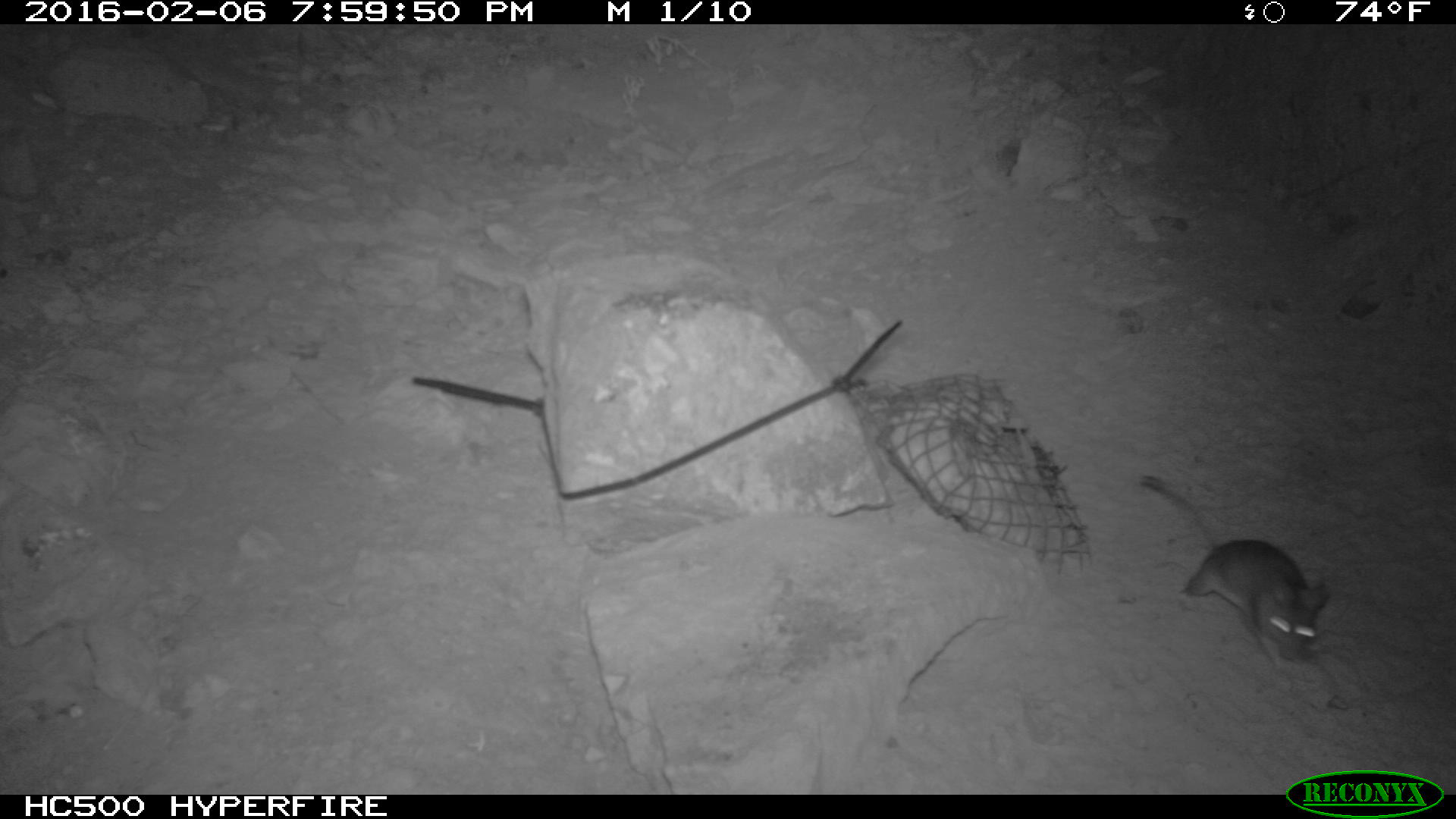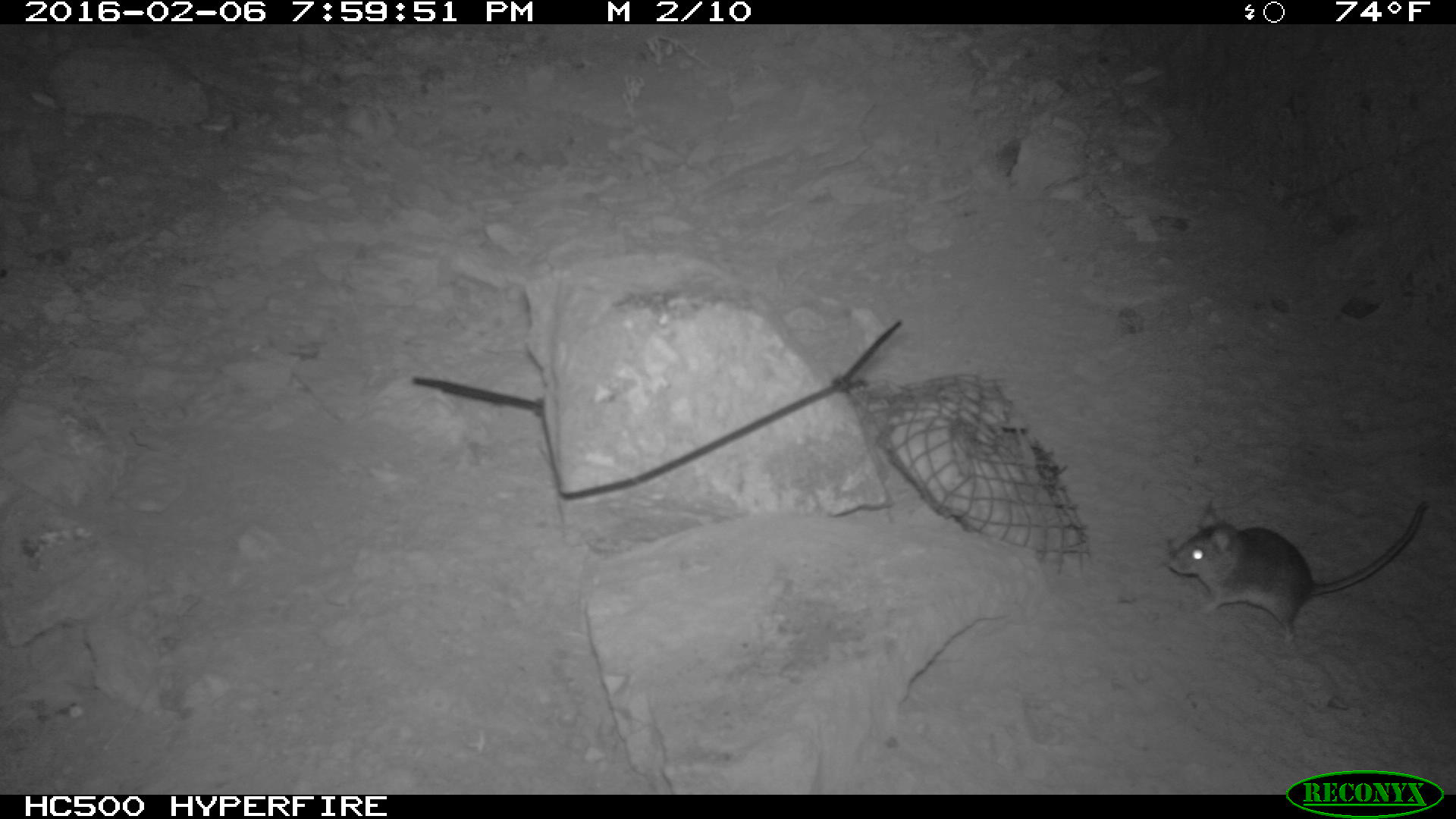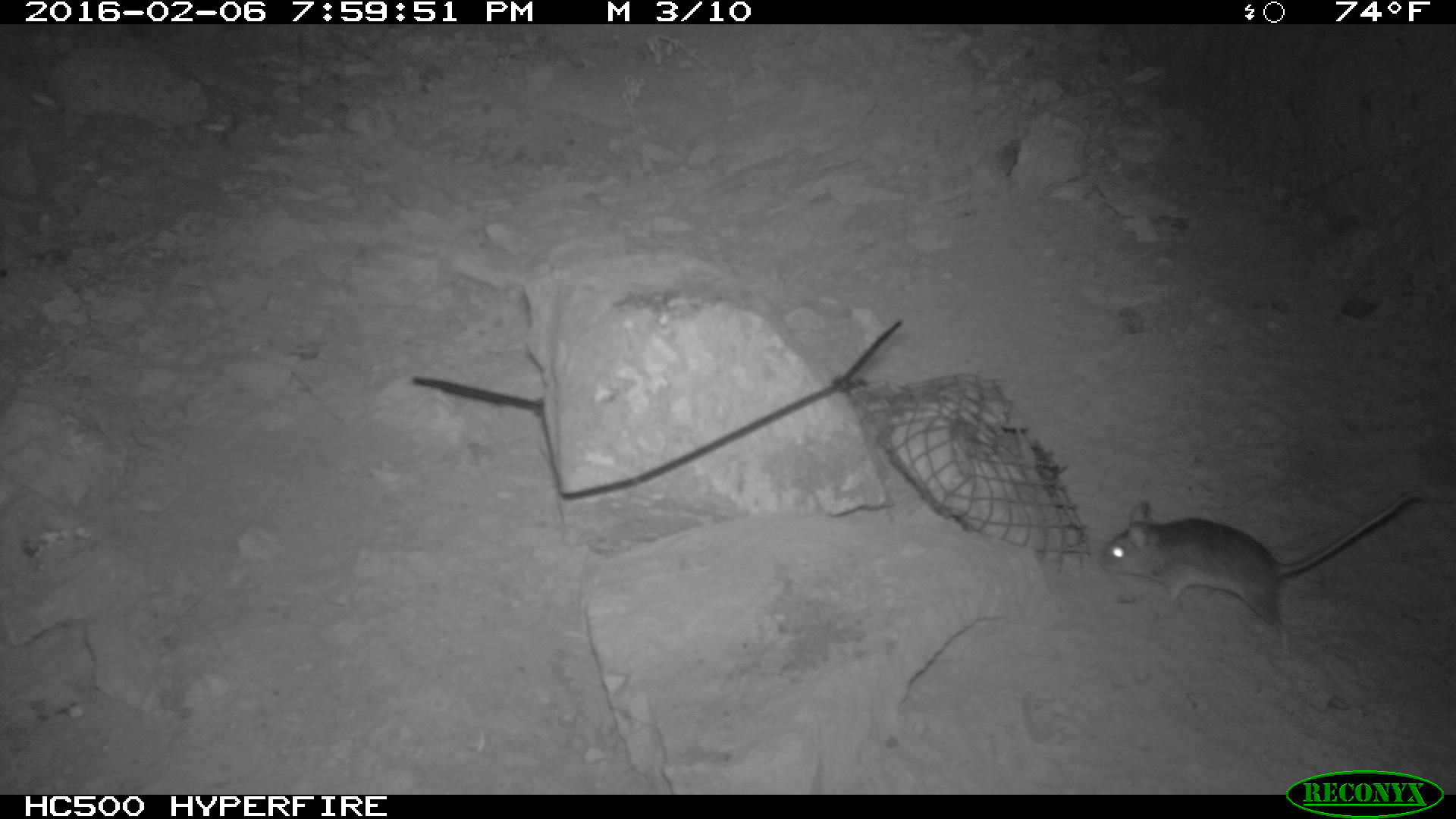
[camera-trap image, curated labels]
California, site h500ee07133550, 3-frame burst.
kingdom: Animalia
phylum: Chordata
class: Mammalia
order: Rodentia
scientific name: Rodentia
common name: rodent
Rodent (Rodentia).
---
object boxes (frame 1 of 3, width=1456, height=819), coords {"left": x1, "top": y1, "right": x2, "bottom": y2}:
rodent: {"left": 1143, "top": 472, "right": 1328, "bottom": 663}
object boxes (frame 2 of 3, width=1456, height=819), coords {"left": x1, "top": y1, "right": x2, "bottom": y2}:
rodent: {"left": 1165, "top": 497, "right": 1432, "bottom": 645}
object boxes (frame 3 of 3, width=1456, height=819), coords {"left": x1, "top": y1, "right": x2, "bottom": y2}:
rodent: {"left": 1100, "top": 486, "right": 1424, "bottom": 653}